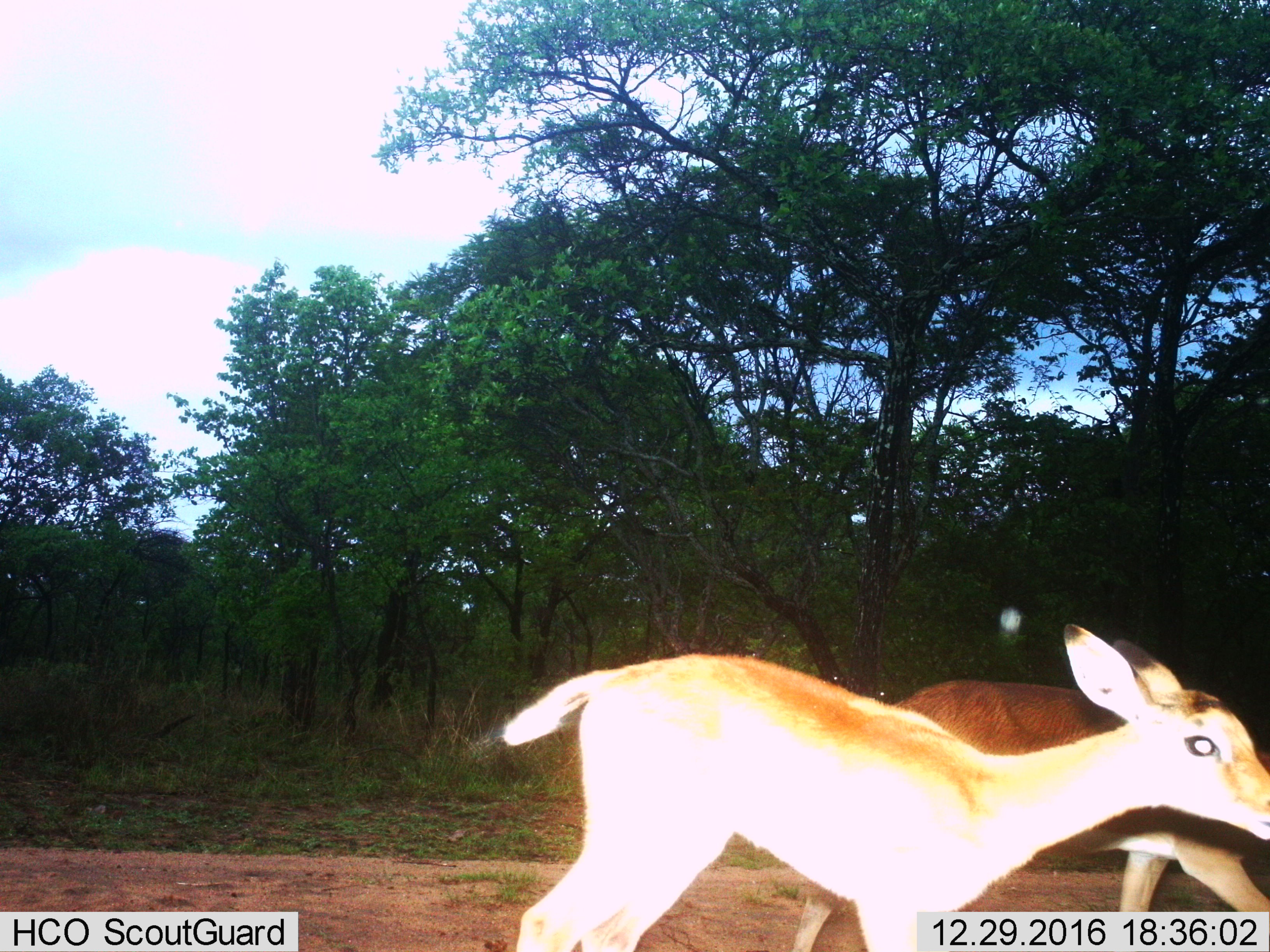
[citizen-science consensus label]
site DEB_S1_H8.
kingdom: Animalia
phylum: Chordata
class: Mammalia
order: Artiodactyla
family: Bovidae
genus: Aepyceros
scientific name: Aepyceros melampus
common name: impala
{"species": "impala (Aepyceros melampus)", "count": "2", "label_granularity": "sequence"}